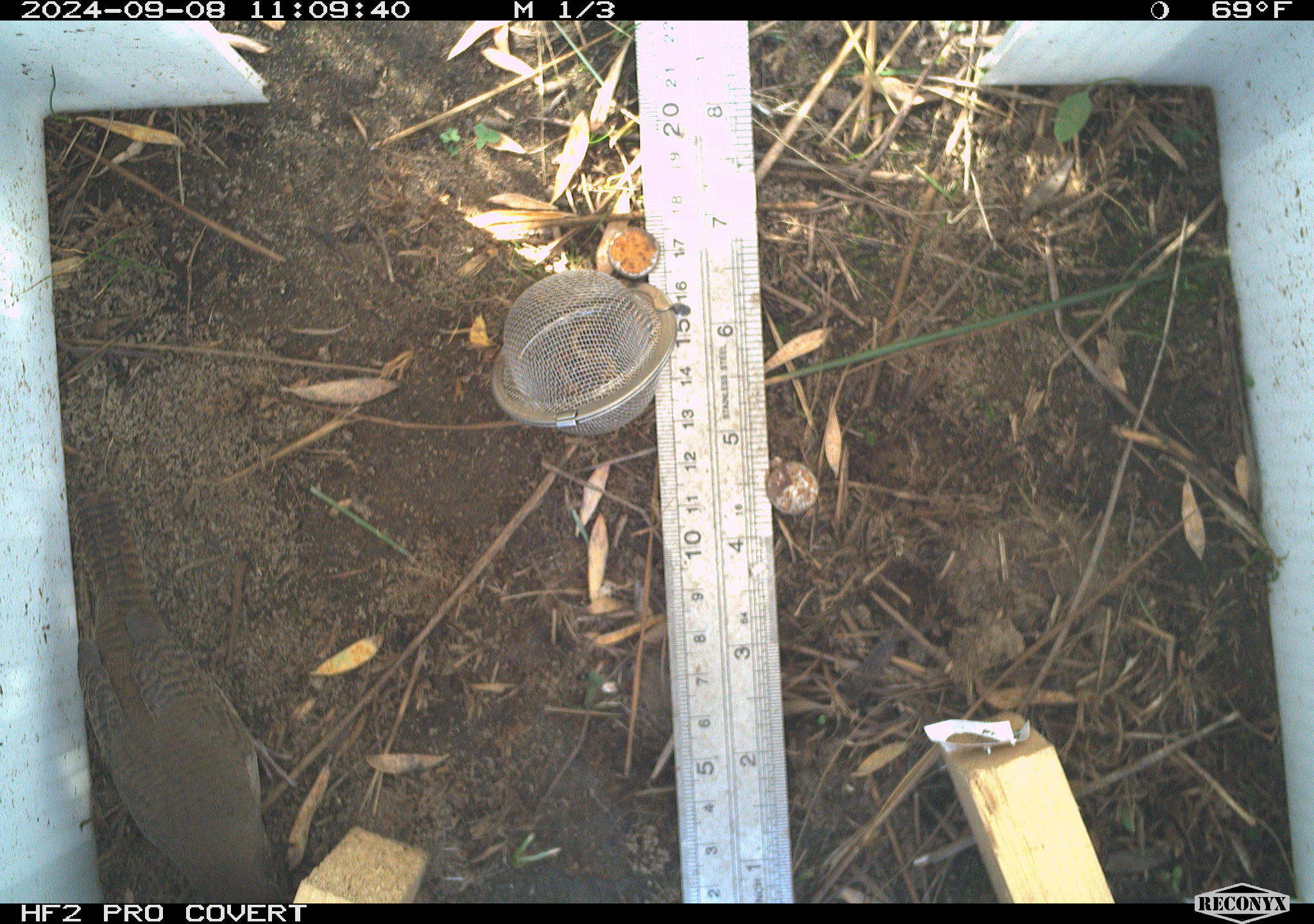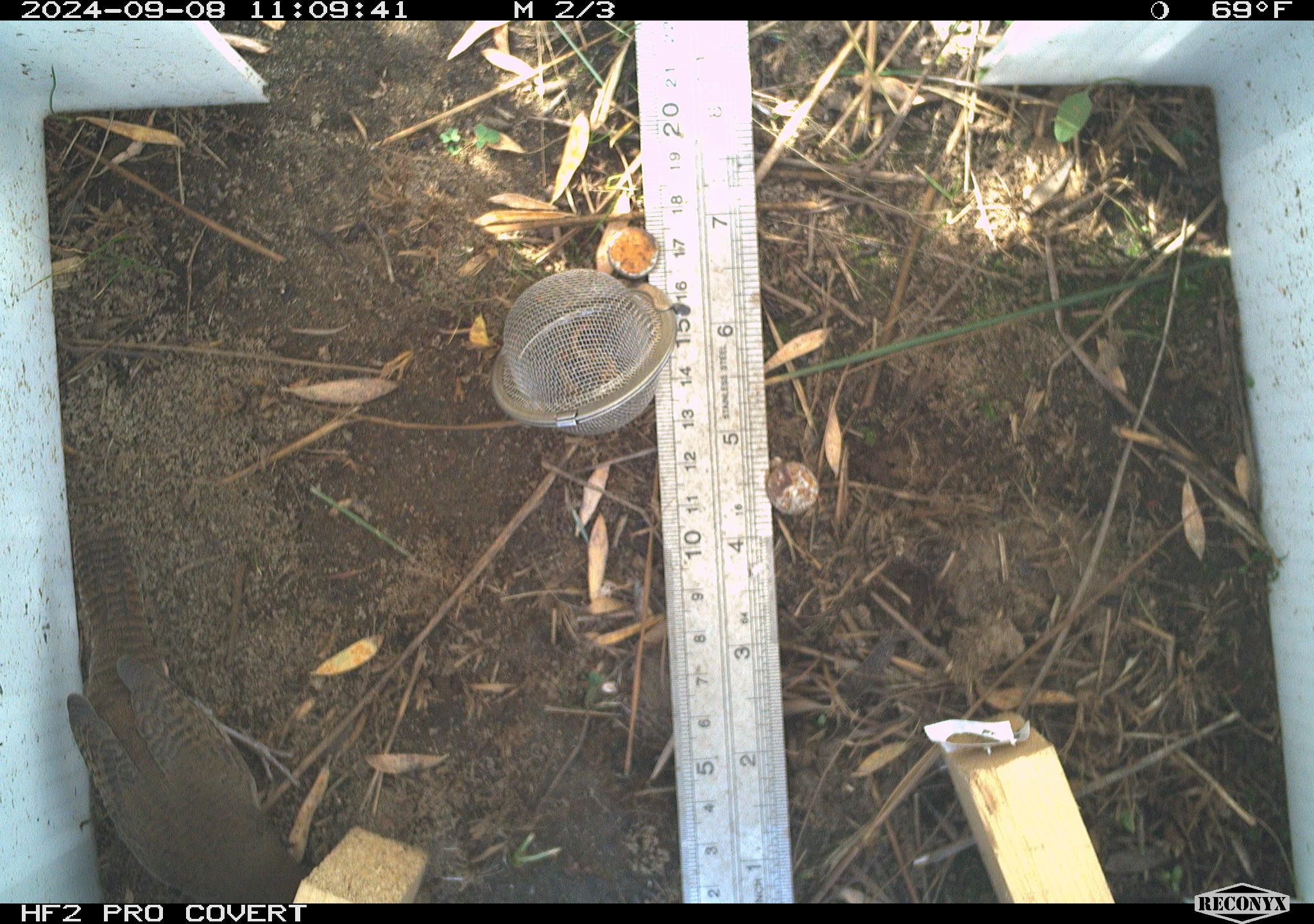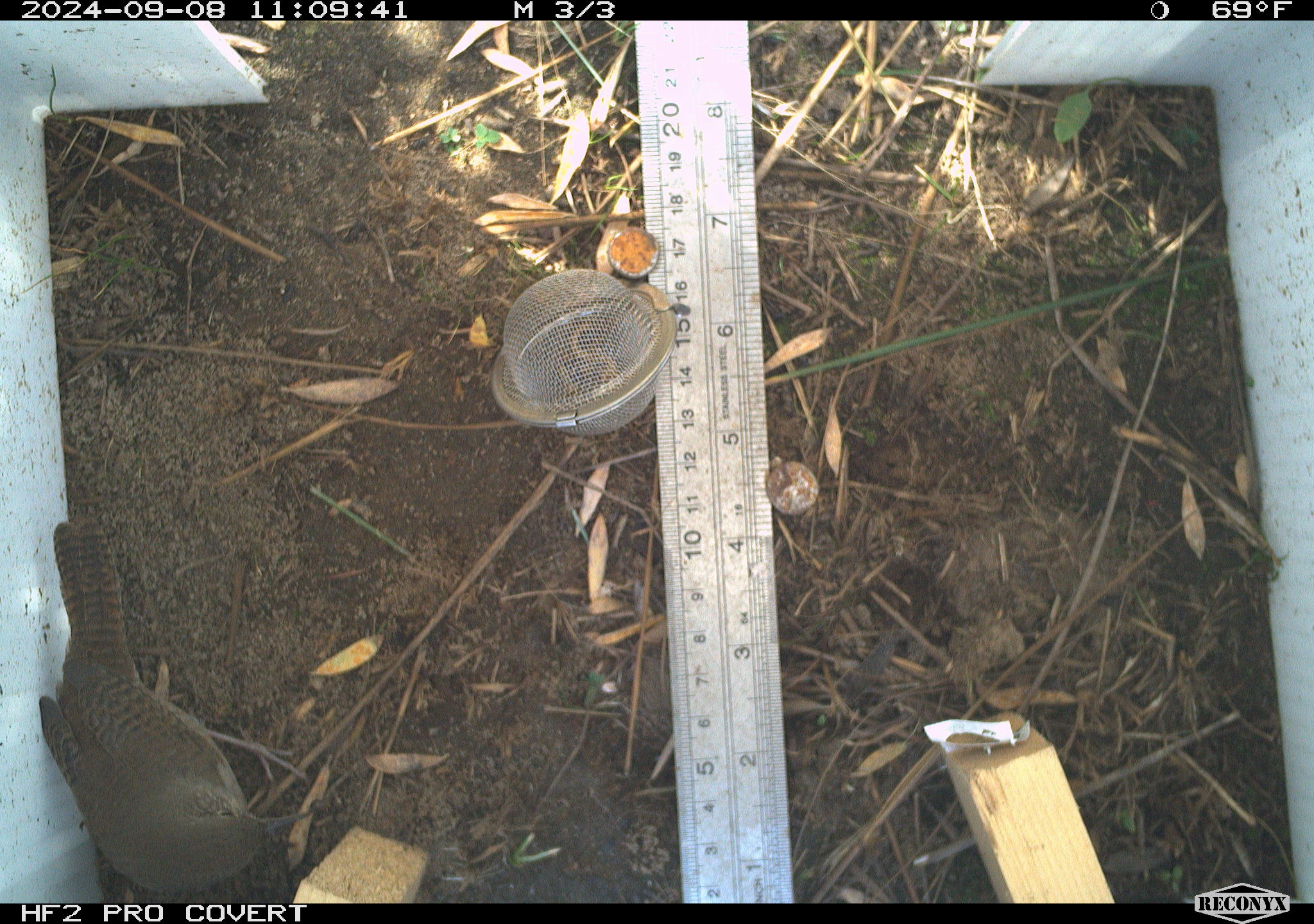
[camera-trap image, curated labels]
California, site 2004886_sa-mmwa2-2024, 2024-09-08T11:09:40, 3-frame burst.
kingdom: Animalia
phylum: Chordata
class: Aves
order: Passeriformes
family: Troglodytidae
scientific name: Troglodytidae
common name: wren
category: troglodytidae family